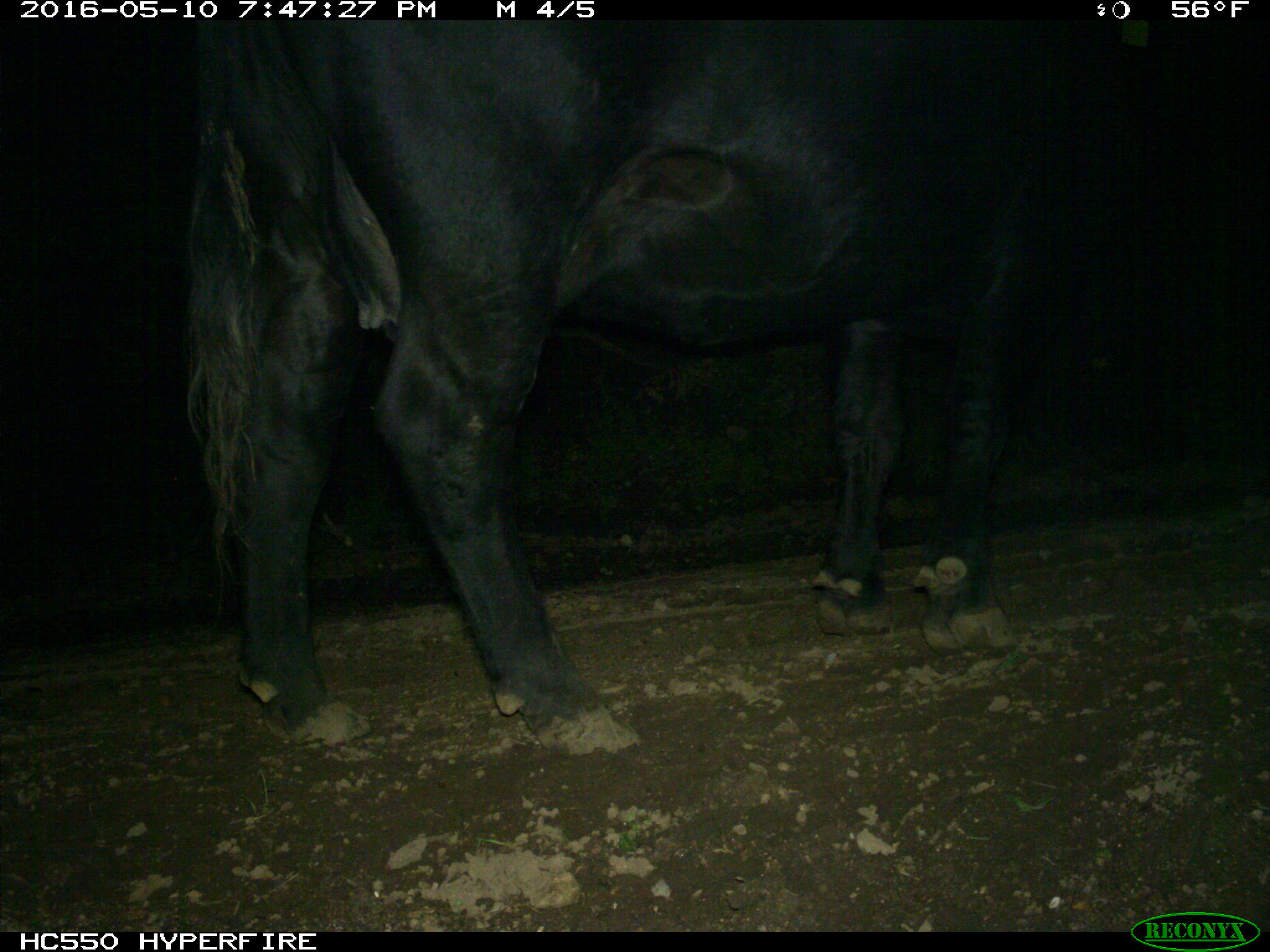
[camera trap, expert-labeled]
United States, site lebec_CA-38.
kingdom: Animalia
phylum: Chordata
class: Mammalia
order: Artiodactyla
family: Bovidae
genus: Bos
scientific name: Bos taurus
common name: domestic cow